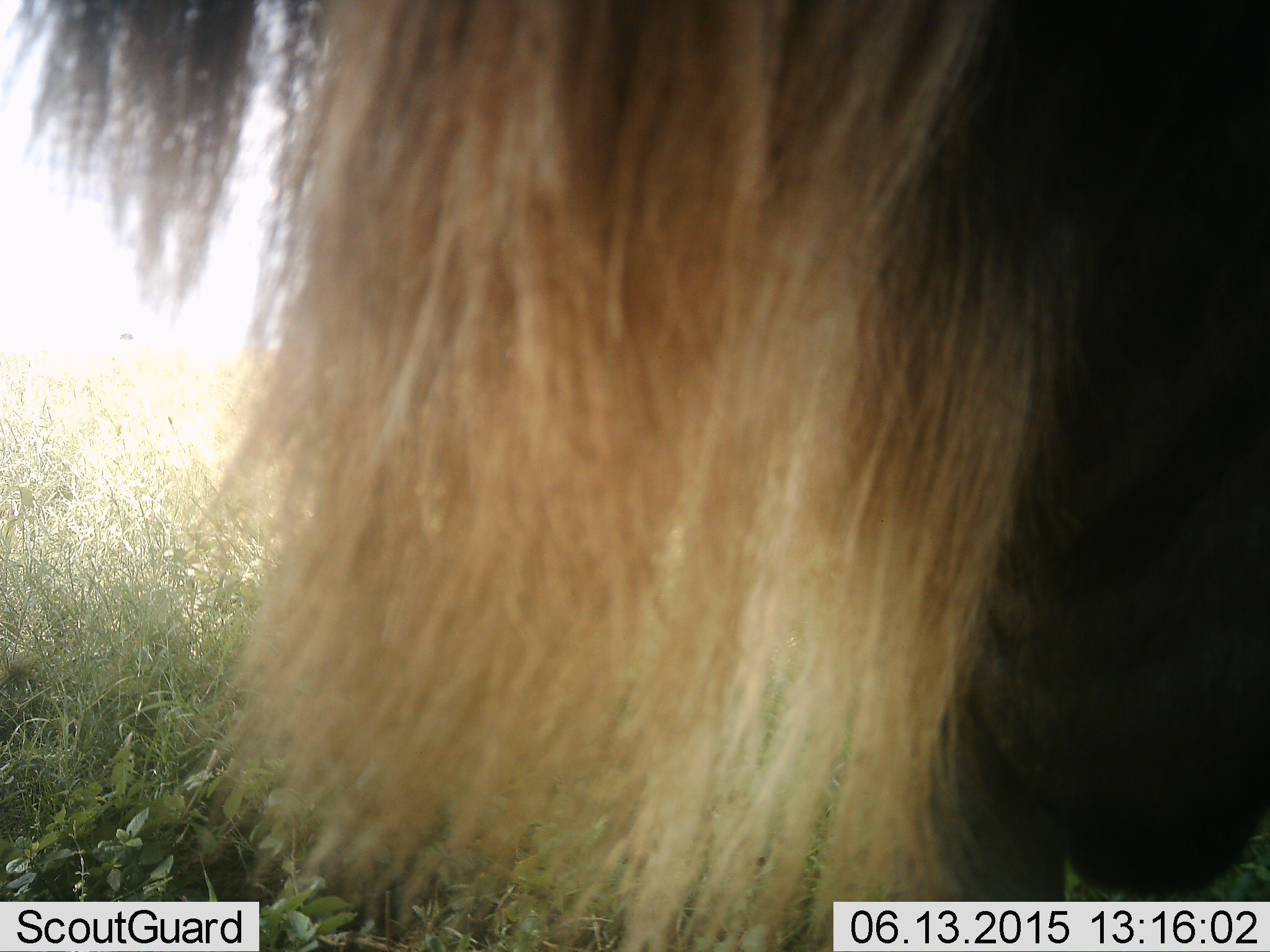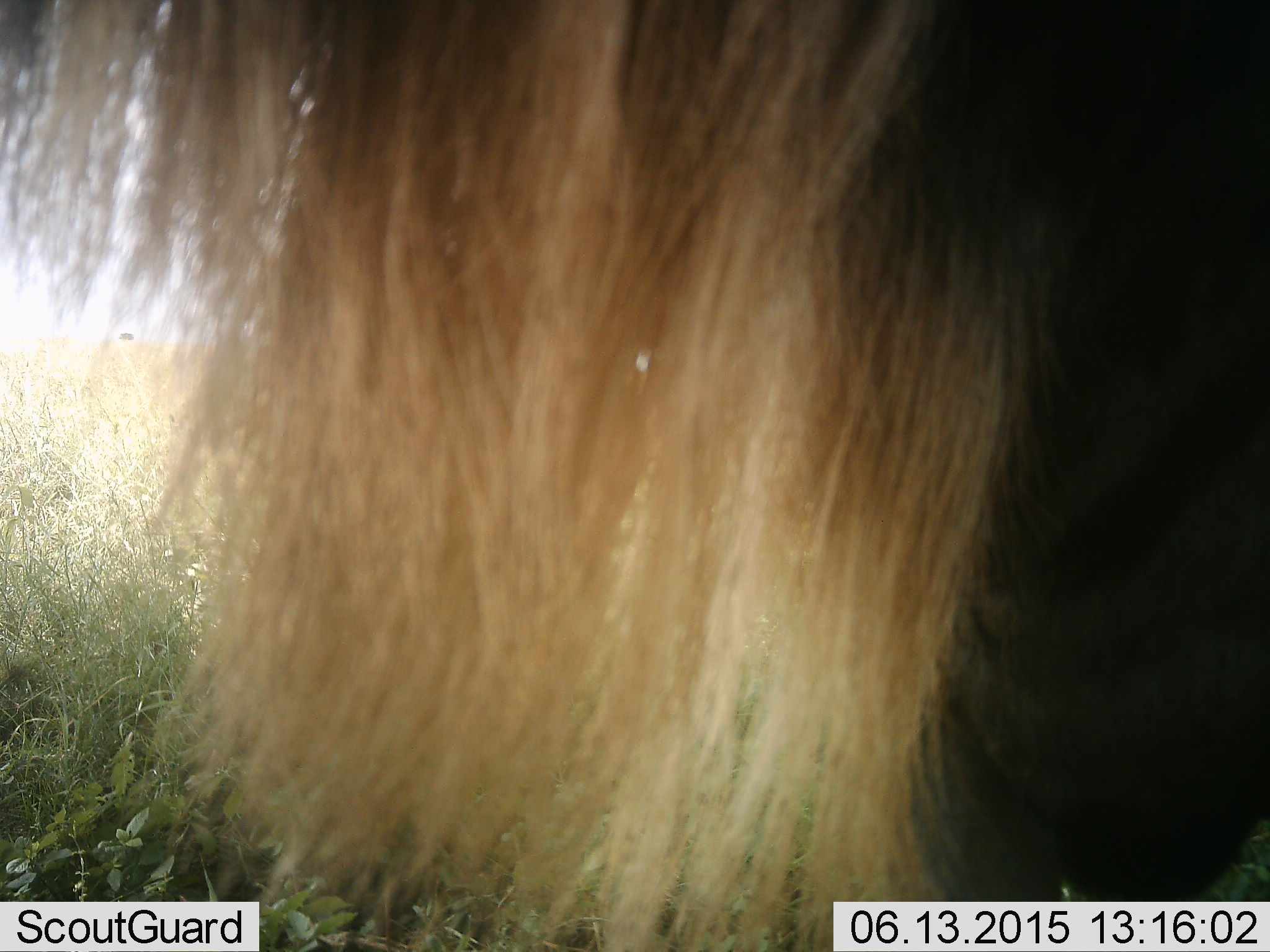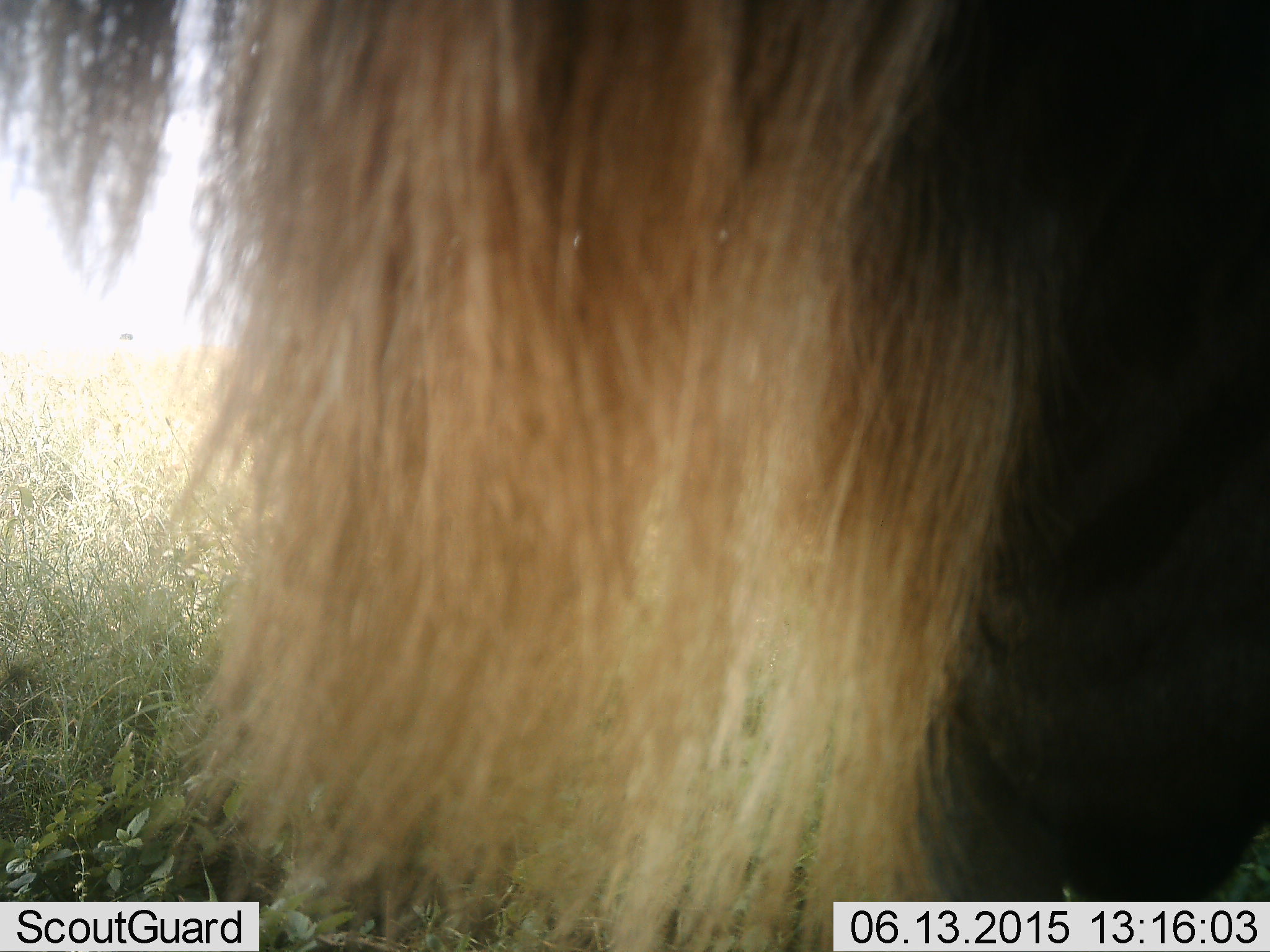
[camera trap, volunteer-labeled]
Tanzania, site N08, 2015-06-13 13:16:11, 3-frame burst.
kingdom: Animalia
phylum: Chordata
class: Mammalia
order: Artiodactyla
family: Bovidae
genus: Connochaetes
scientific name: Connochaetes taurinus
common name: blue wildebeest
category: wildebeest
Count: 1.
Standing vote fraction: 90%.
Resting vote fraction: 10%.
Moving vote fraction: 0%.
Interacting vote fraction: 10%.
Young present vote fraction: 0%.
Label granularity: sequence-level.